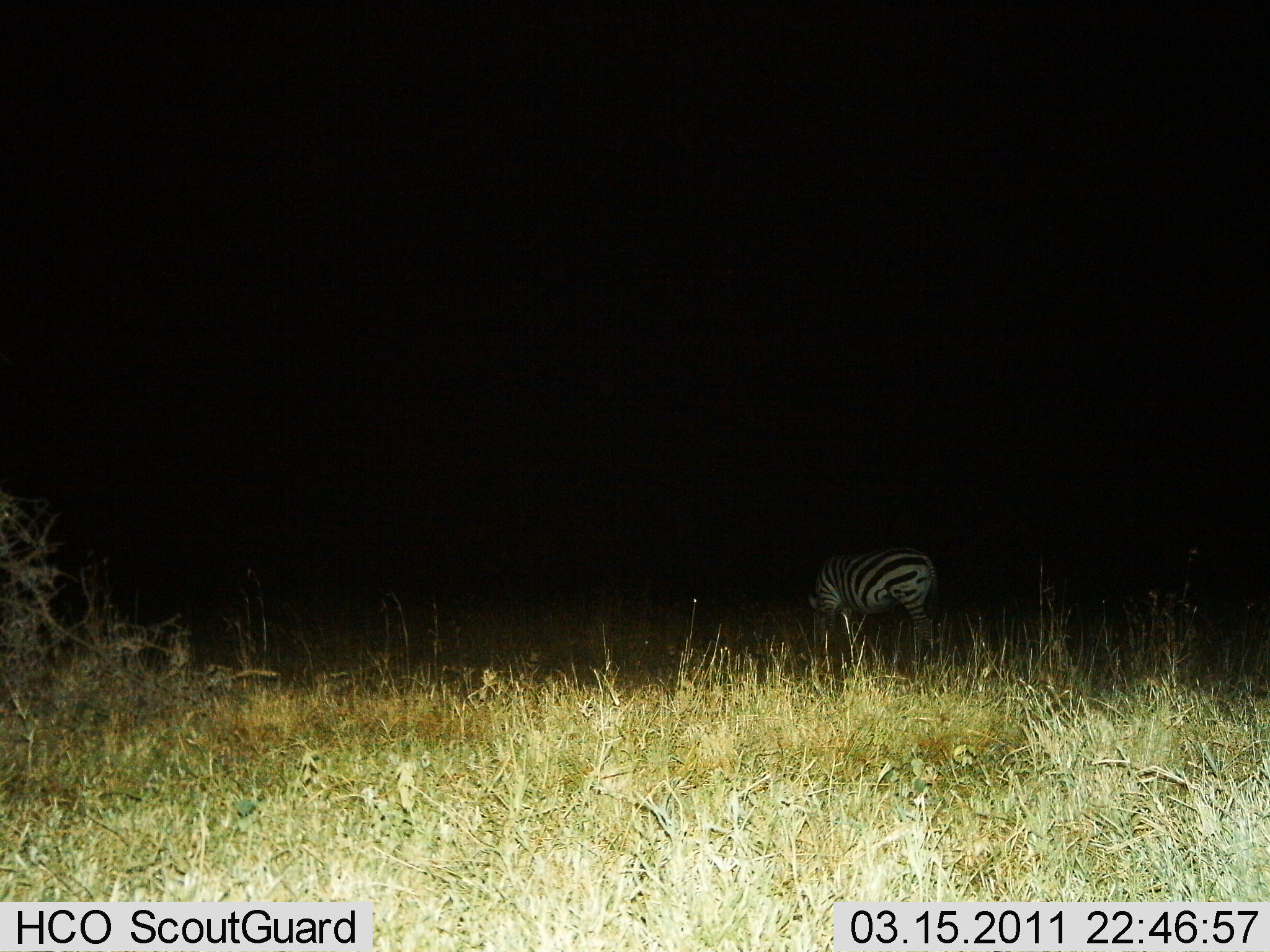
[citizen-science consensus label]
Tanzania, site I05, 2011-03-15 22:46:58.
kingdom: Animalia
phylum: Chordata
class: Mammalia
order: Perissodactyla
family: Equidae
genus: Equus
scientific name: Equus quagga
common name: plains zebra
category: zebra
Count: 1.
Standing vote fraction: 17%.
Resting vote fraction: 0%.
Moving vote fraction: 8%.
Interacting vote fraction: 0%.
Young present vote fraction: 0%.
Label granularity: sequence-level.